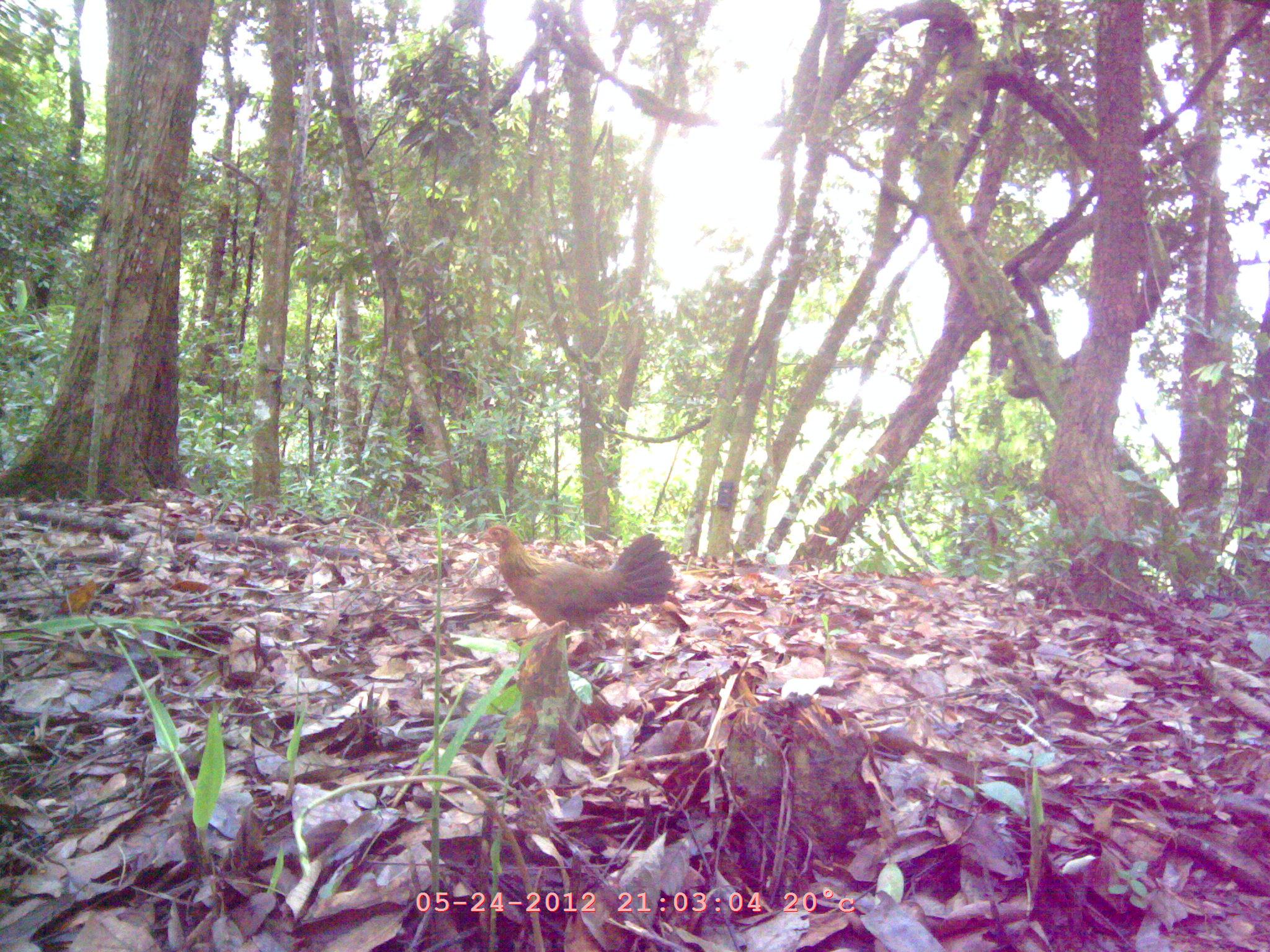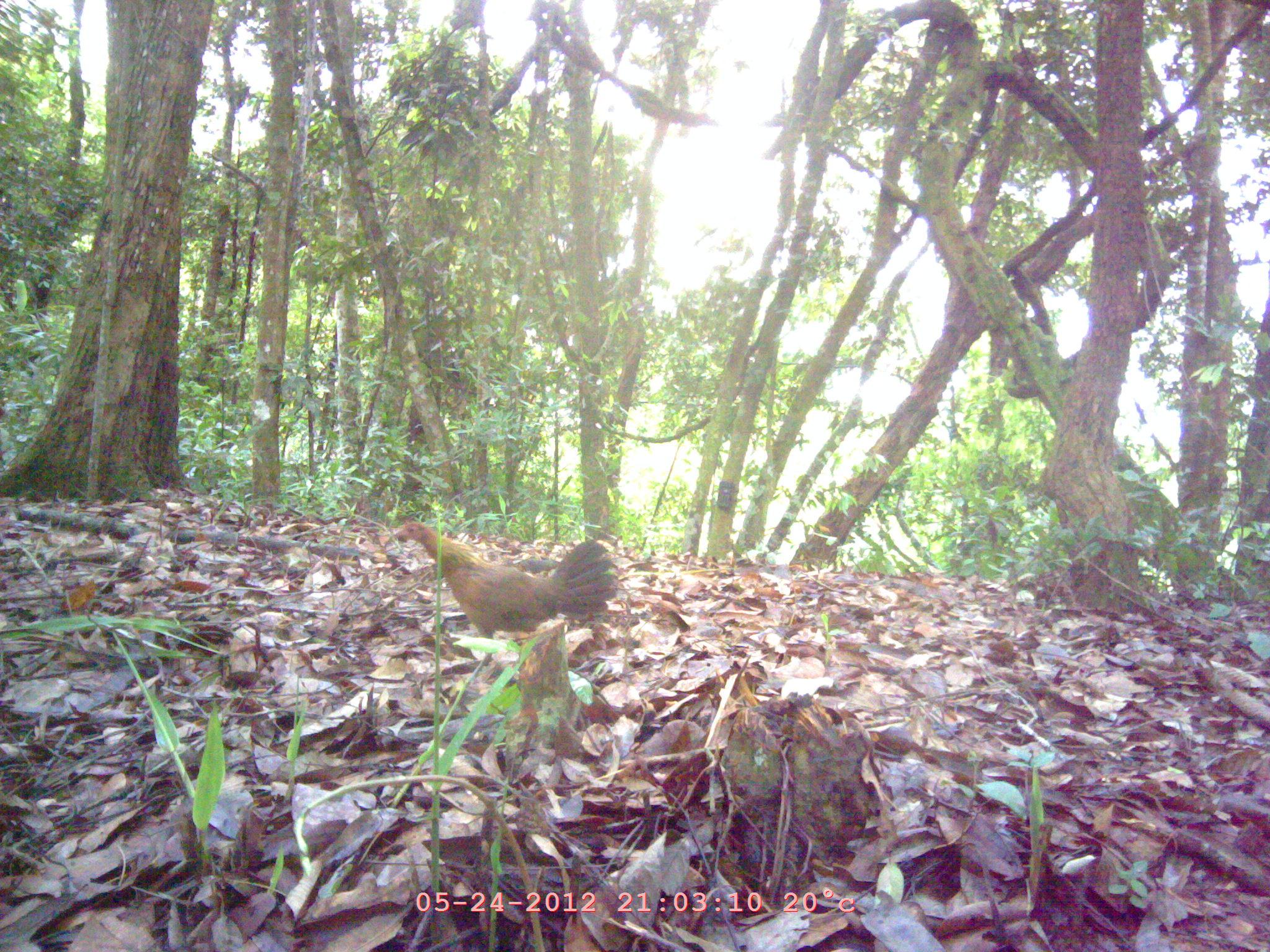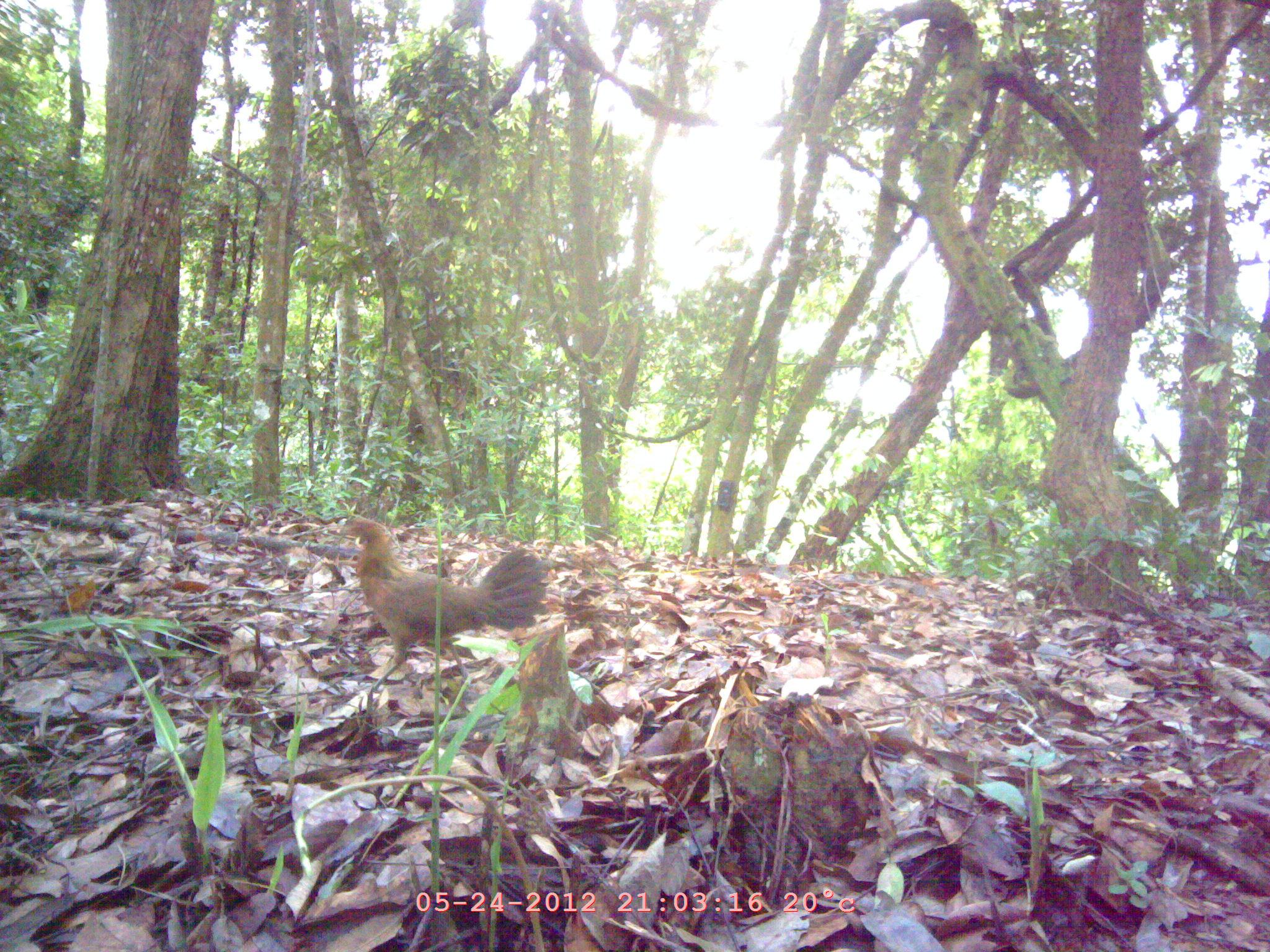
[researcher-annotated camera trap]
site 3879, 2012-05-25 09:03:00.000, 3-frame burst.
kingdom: Animalia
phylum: Chordata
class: Aves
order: Galliformes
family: Phasianidae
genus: Gallus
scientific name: Gallus gallus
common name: red junglefowl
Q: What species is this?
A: Gallus gallus (red junglefowl).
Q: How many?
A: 1.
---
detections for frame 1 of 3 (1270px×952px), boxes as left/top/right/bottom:
gallus gallus: 478/525/675/635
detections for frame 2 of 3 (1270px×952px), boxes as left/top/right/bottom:
gallus gallus: 394/521/614/638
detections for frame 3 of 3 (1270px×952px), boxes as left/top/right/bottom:
gallus gallus: 339/515/548/699